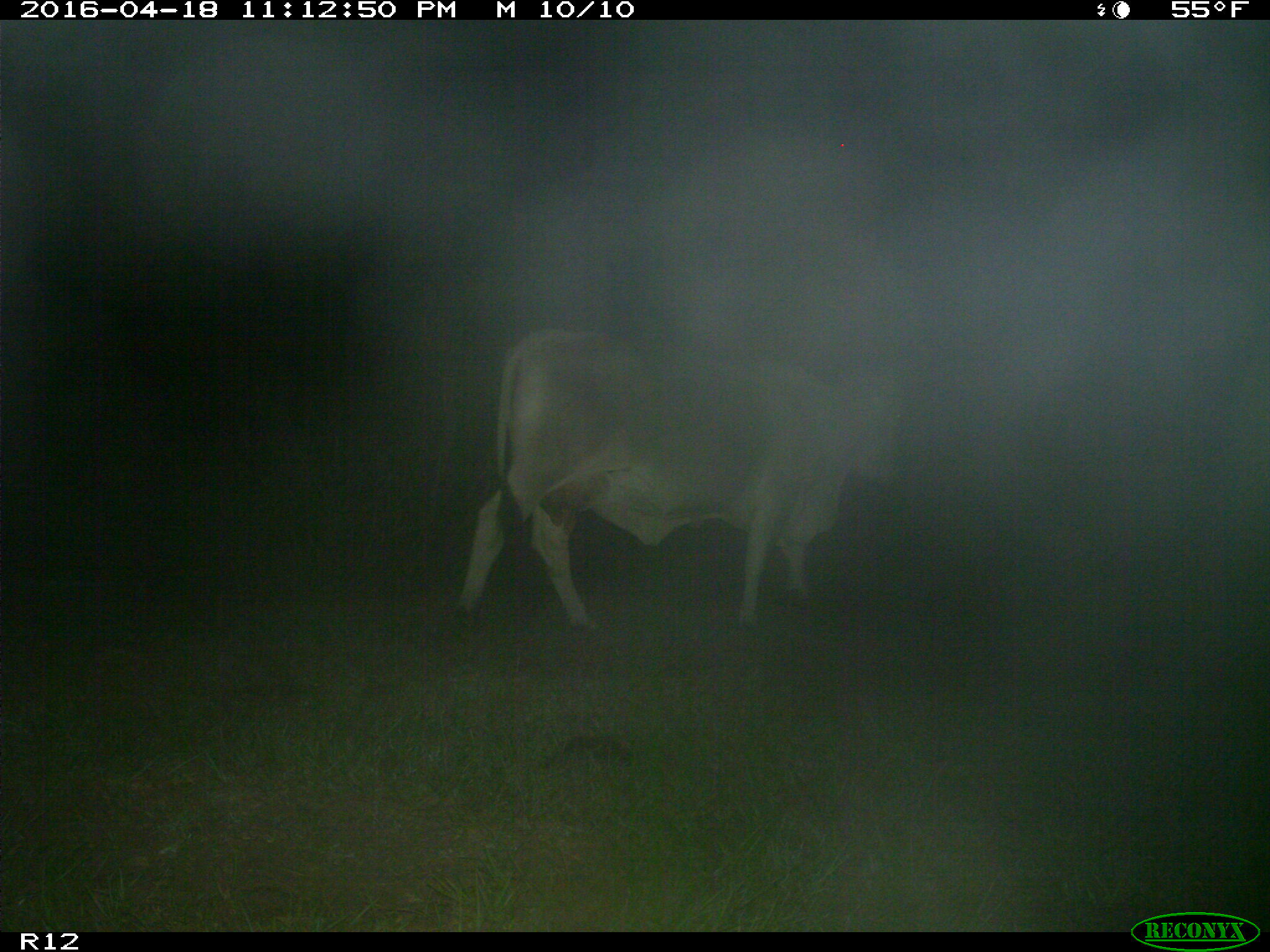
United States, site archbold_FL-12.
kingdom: Animalia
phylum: Chordata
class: Mammalia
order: Artiodactyla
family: Bovidae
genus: Bos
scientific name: Bos taurus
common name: domestic cow